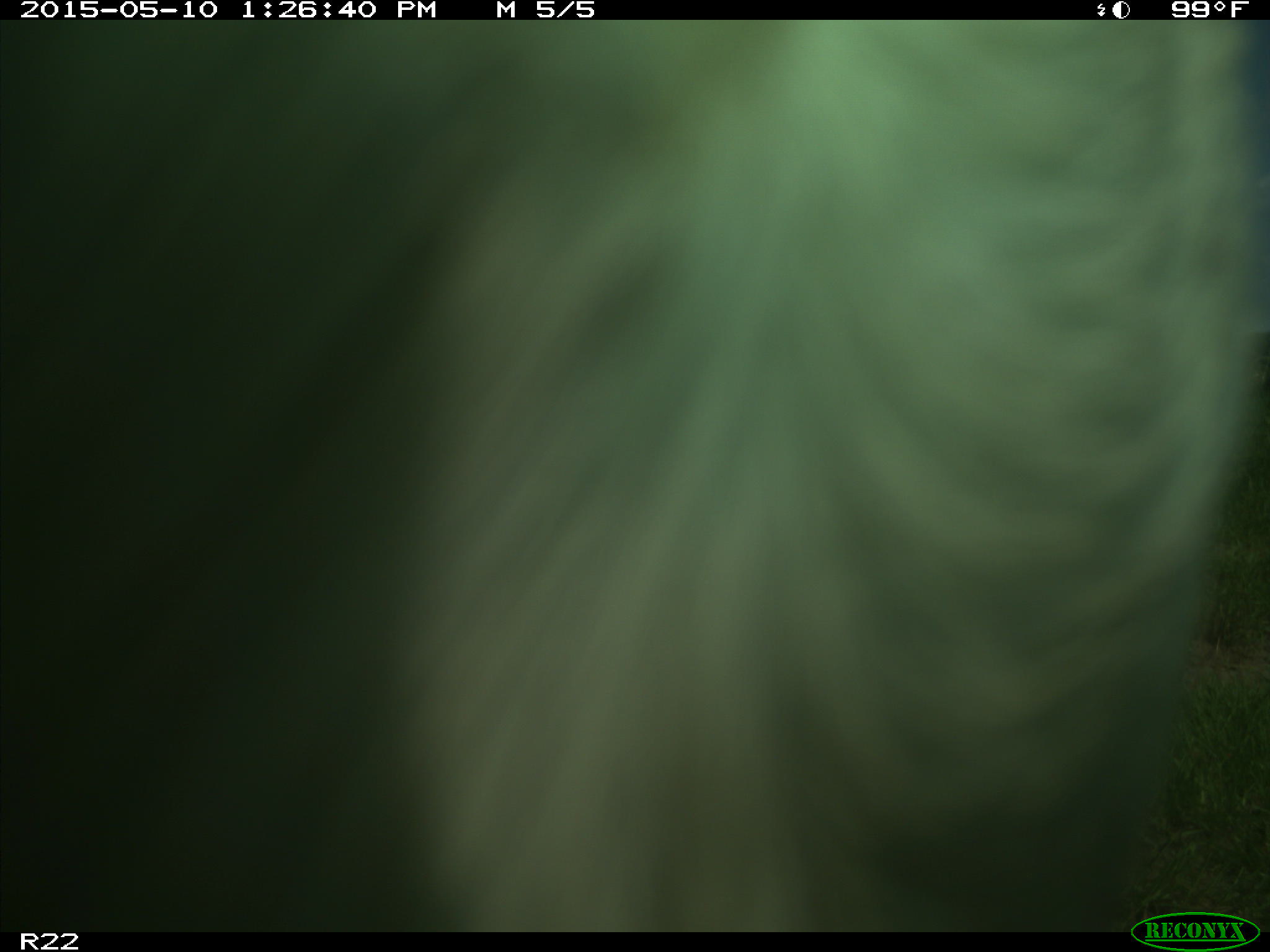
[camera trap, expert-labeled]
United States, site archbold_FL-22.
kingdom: Animalia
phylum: Chordata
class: Mammalia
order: Artiodactyla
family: Bovidae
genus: Bos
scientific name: Bos taurus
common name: domestic cow